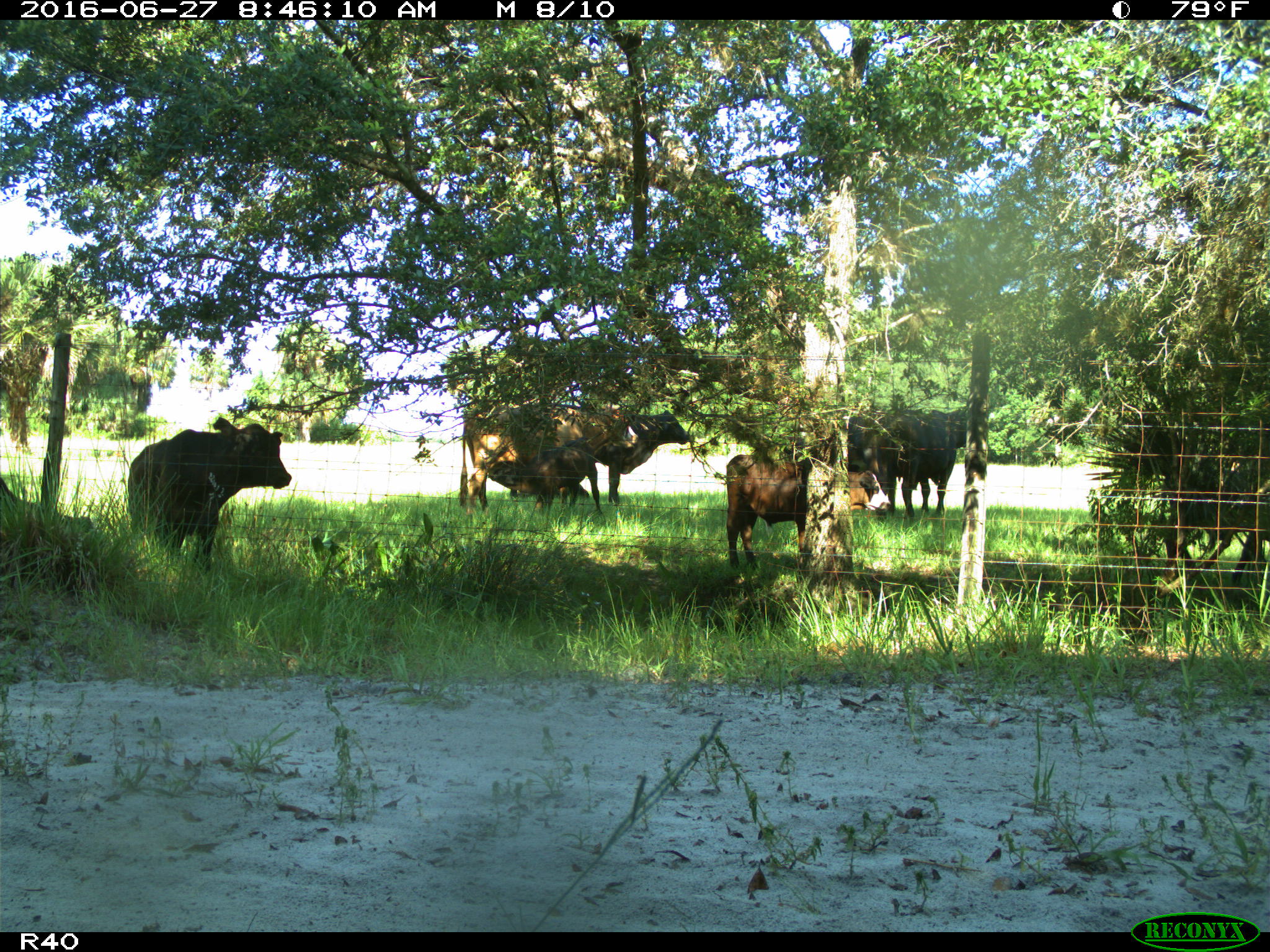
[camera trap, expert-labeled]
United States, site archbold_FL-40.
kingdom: Animalia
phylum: Chordata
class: Mammalia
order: Artiodactyla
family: Bovidae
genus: Bos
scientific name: Bos taurus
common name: domestic cow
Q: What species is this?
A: Bos taurus (domestic cow).